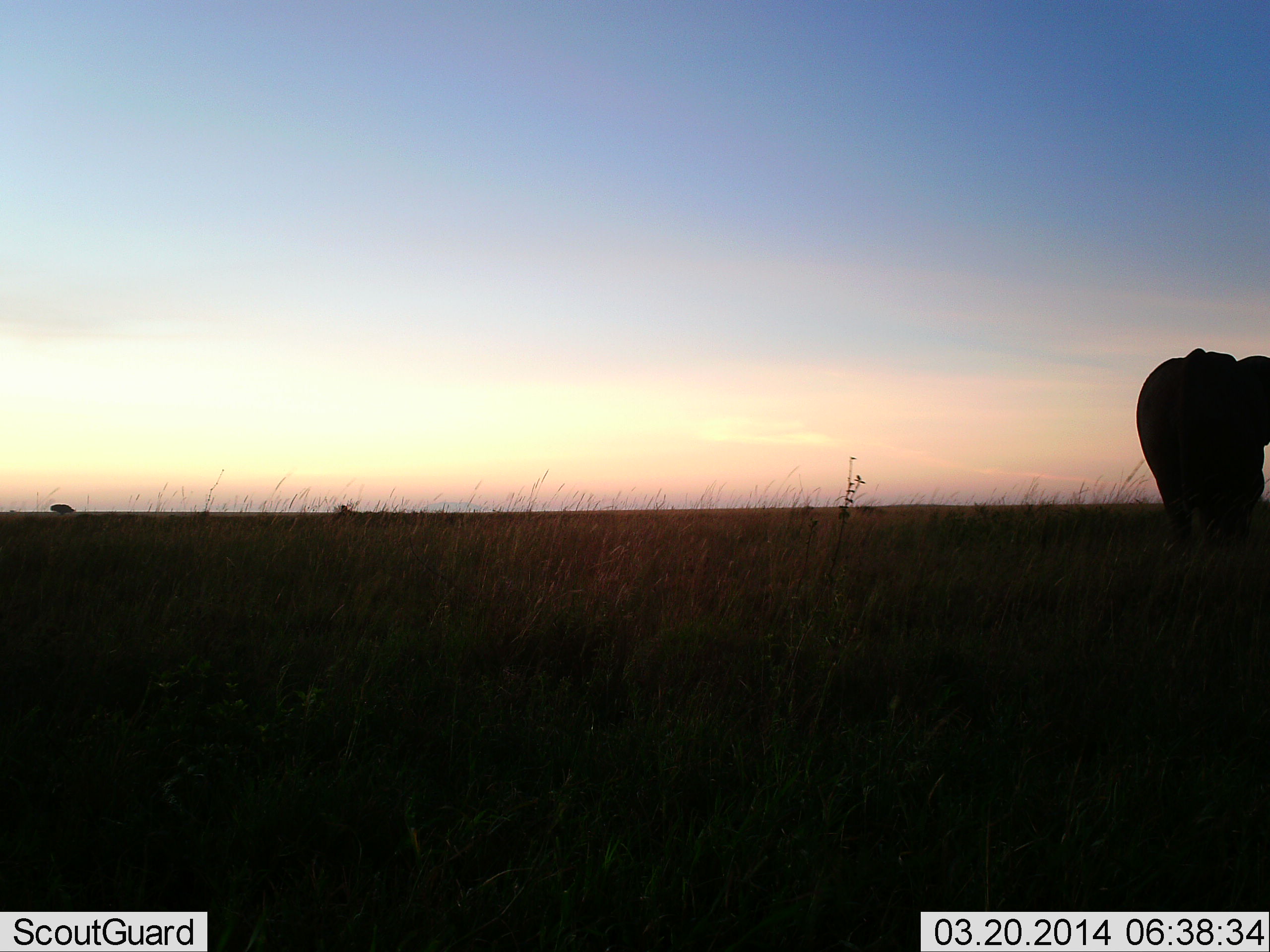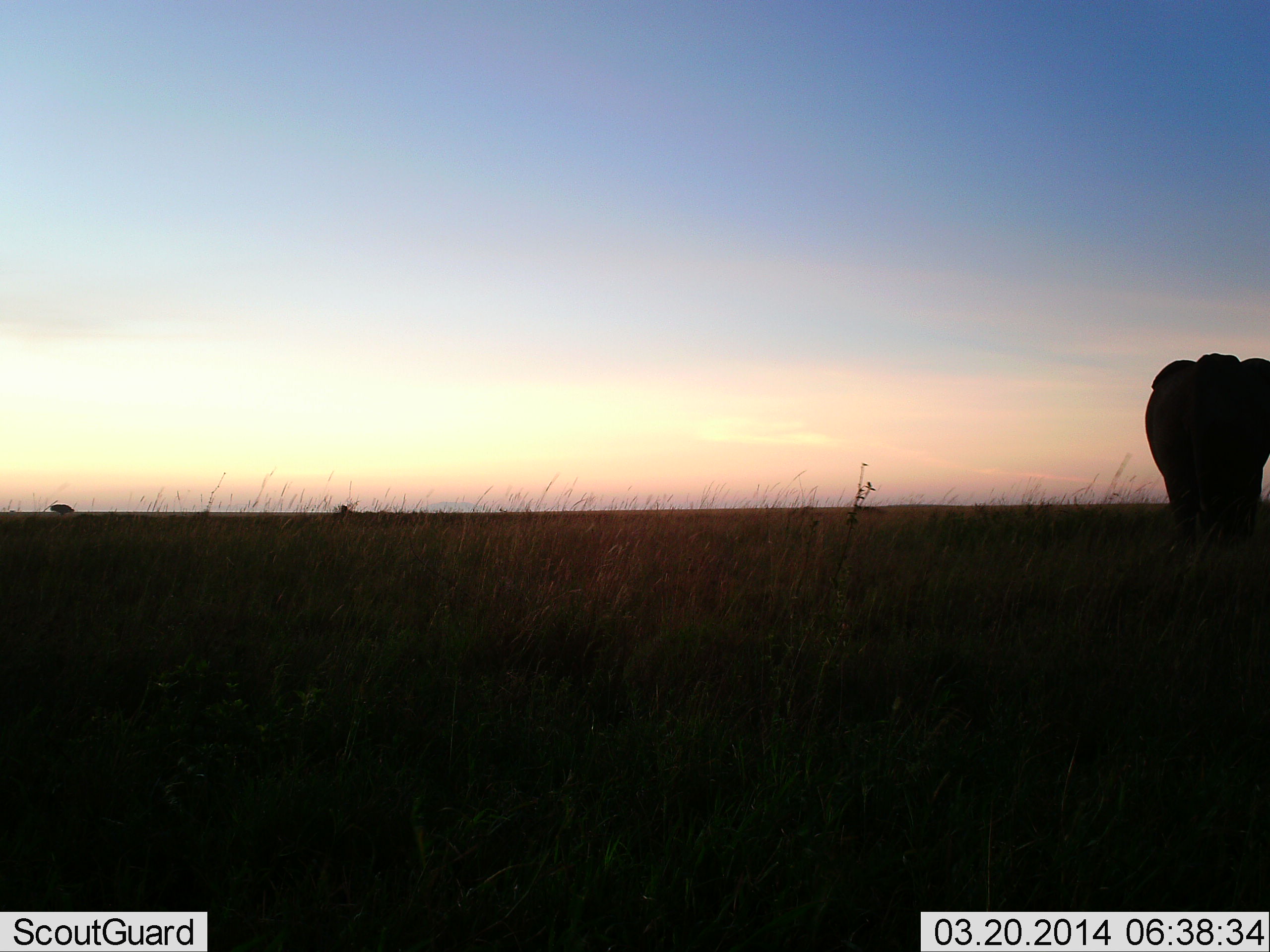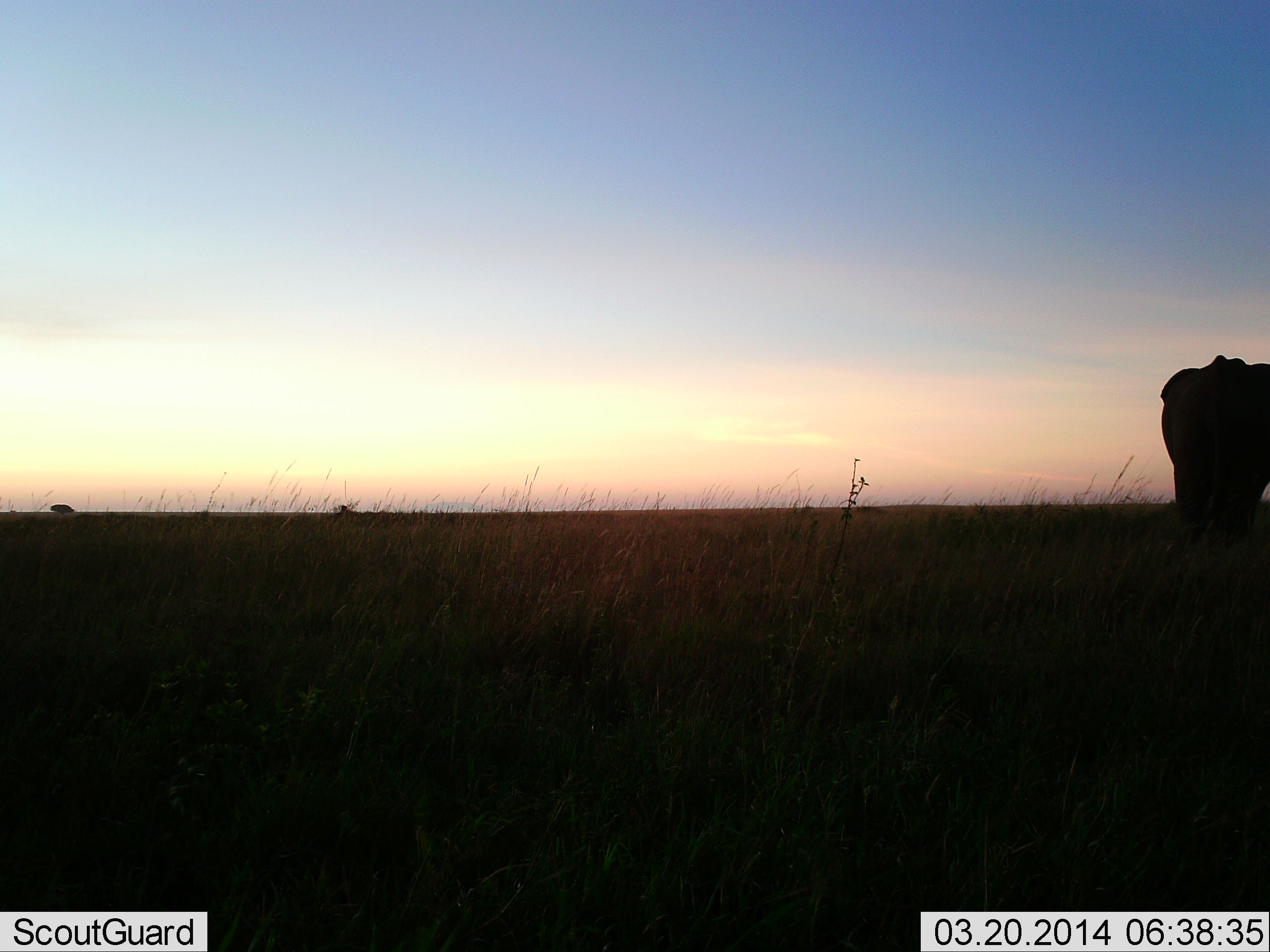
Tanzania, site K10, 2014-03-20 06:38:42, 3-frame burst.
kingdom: Animalia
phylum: Chordata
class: Mammalia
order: Proboscidea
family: Elephantidae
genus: Loxodonta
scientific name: Loxodonta africana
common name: african bush elephant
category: elephant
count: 1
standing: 30%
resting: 0%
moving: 70%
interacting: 0%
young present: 0%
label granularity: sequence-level